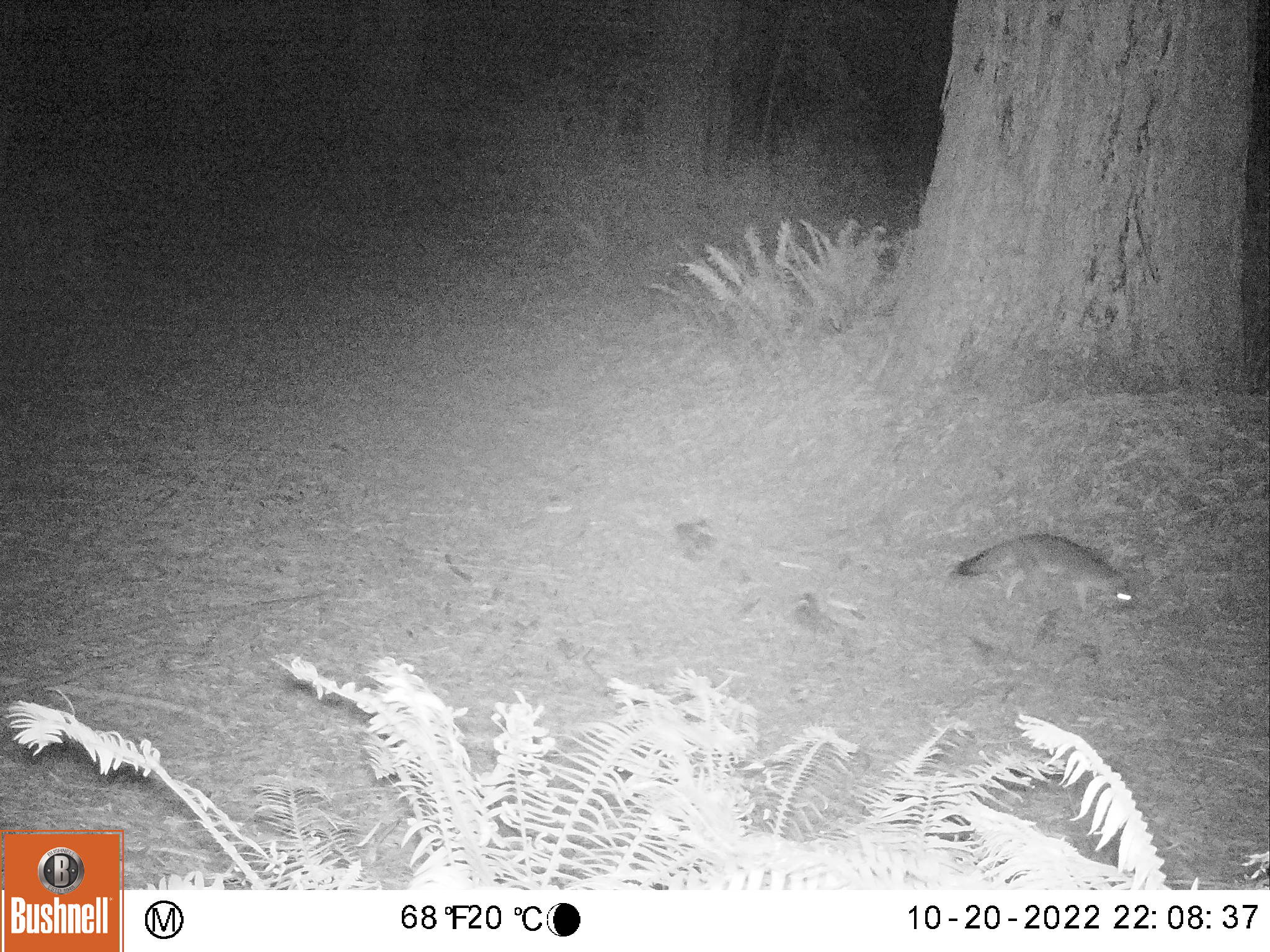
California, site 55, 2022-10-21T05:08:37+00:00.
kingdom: Animalia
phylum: Chordata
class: Mammalia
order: Carnivora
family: Canidae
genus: Urocyon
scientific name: Urocyon cinereoargenteus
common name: gray fox